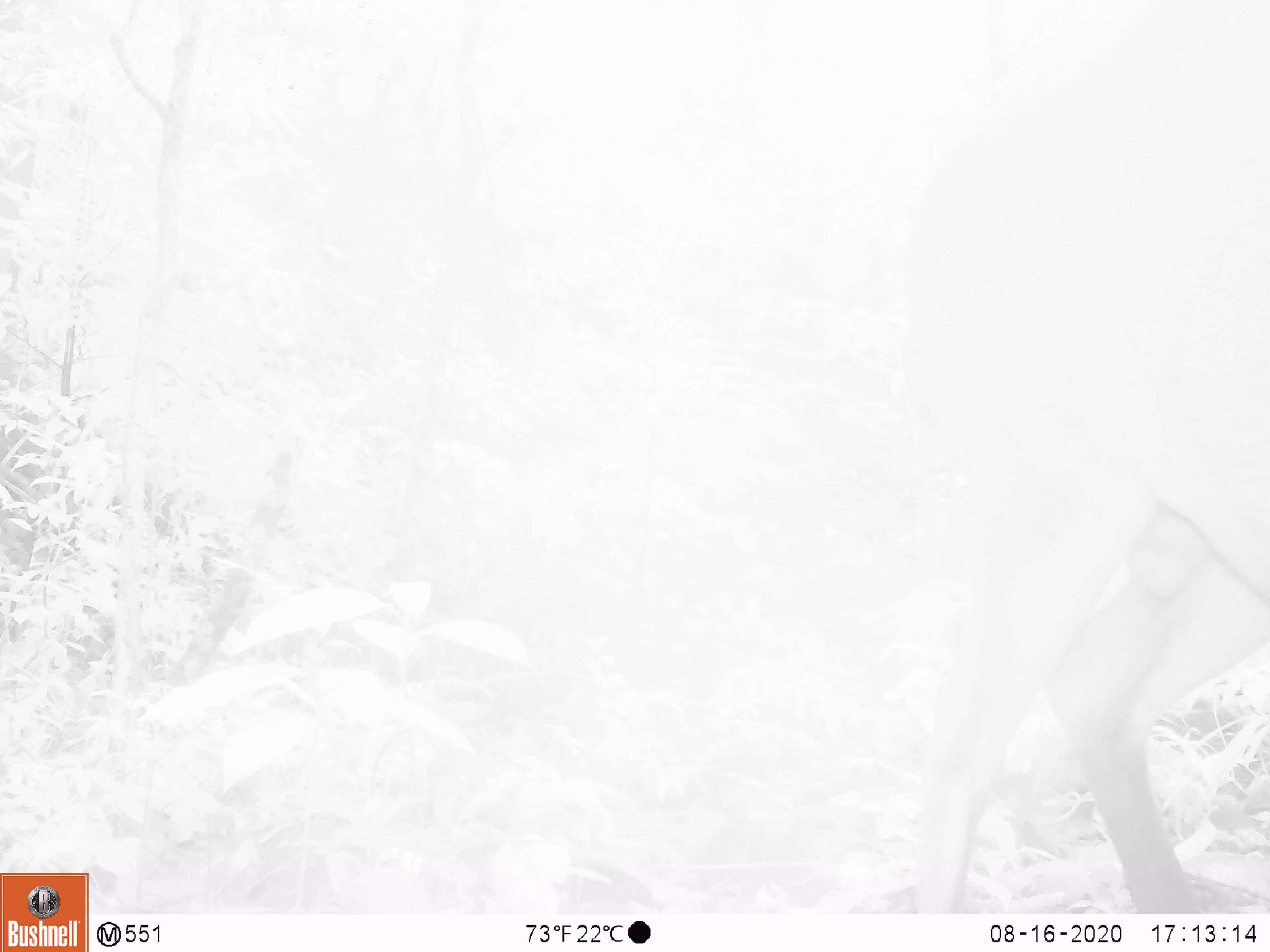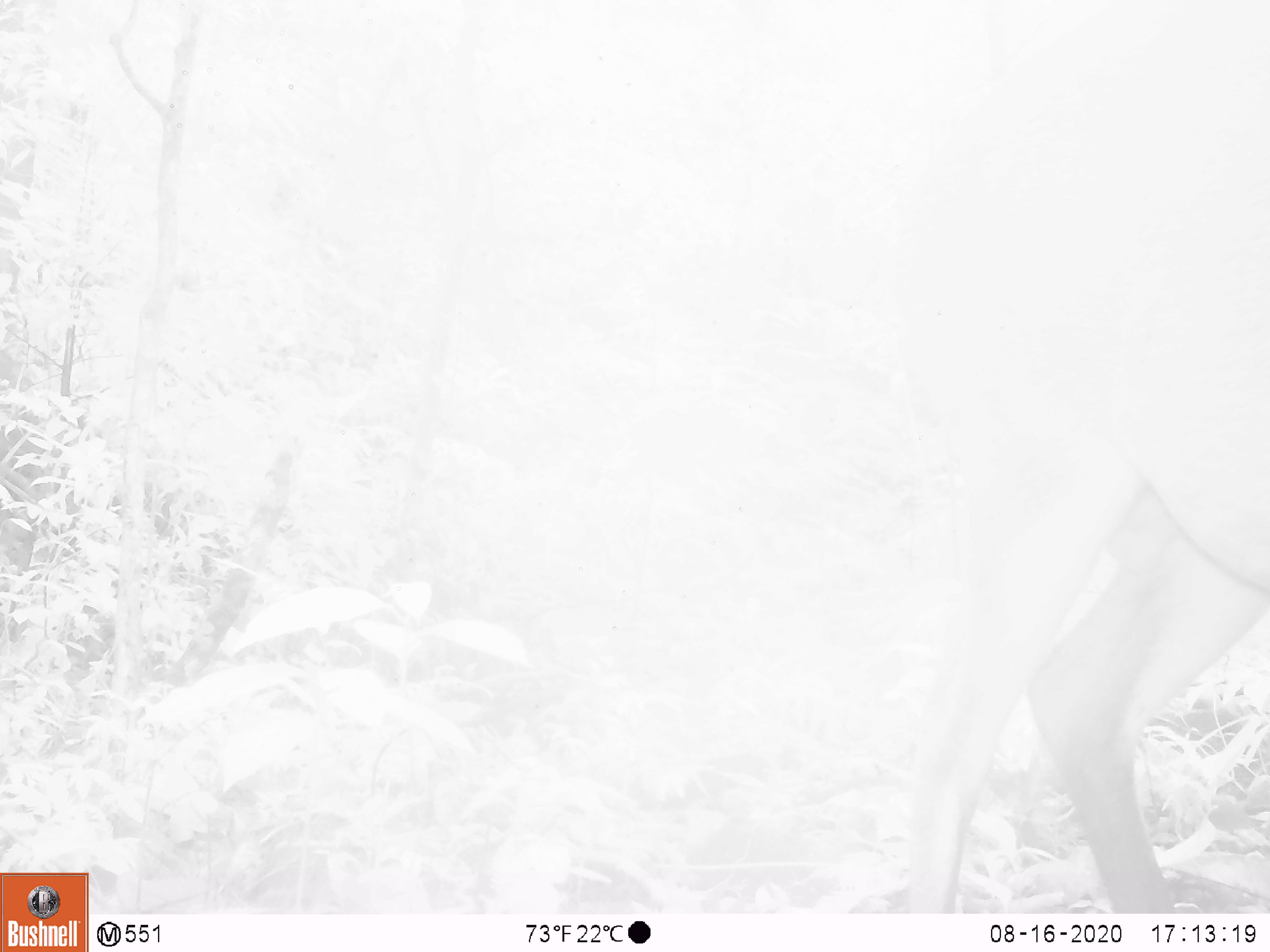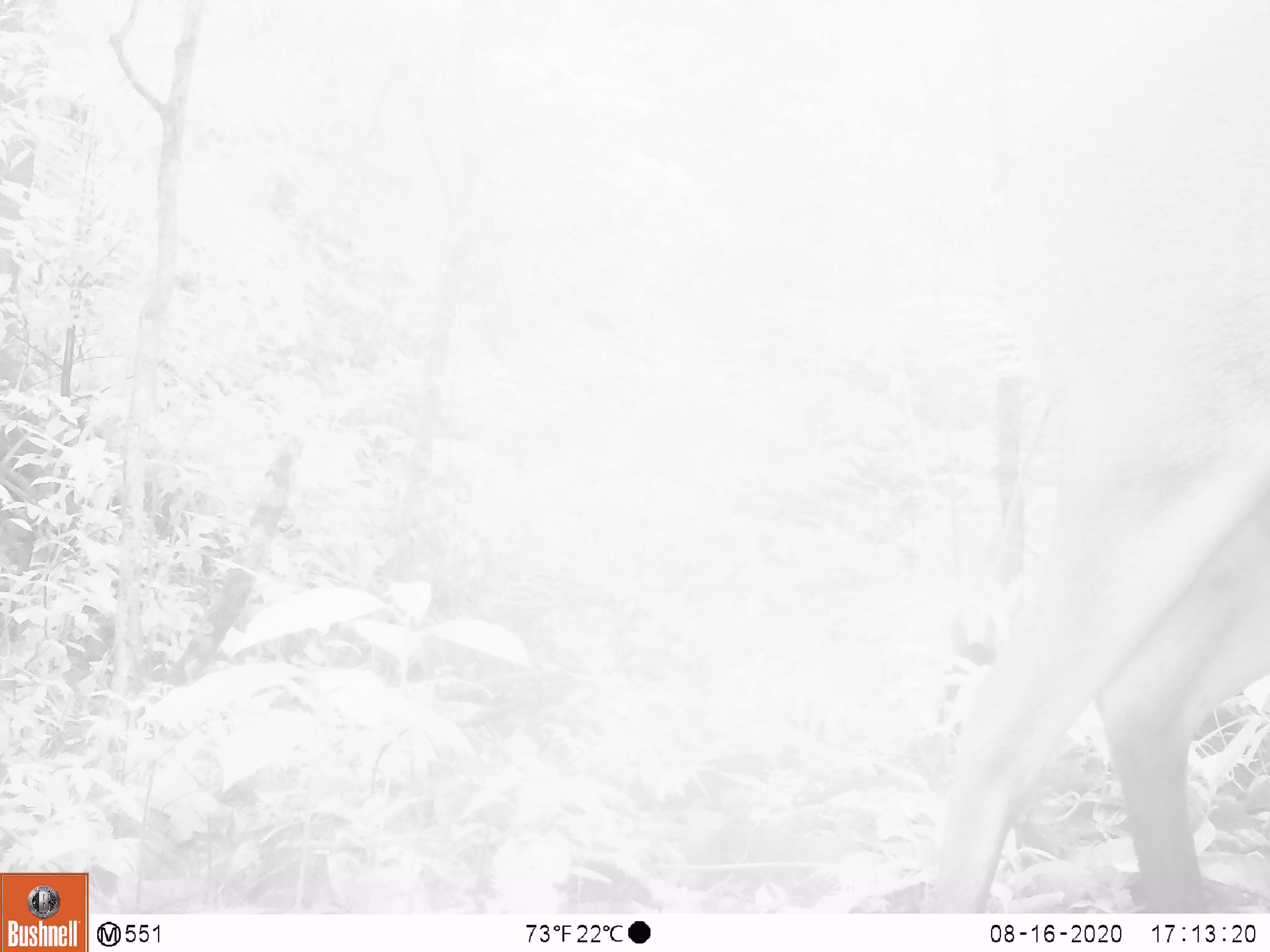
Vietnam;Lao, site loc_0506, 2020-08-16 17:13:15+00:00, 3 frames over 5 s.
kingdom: Animalia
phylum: Chordata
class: Mammalia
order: Artiodactyla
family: Cervidae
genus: Muntiacus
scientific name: Muntiacus vuquangensis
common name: large-antlered muntjac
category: large antlered muntjac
Large antlered muntjac (large-antlered muntjac) (Muntiacus vuquangensis). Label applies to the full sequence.